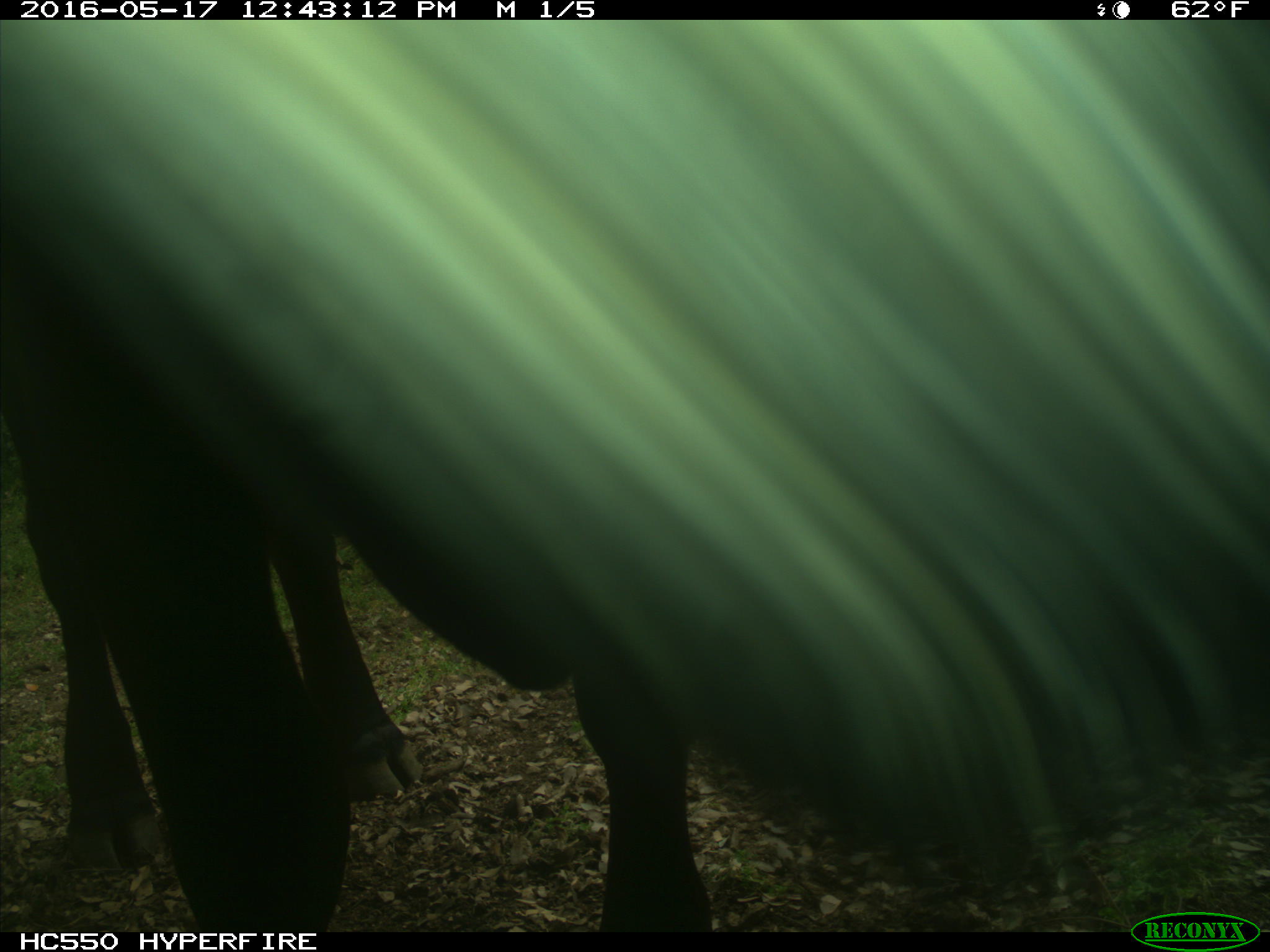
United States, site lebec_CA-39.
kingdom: Animalia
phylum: Chordata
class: Mammalia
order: Artiodactyla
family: Bovidae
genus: Bos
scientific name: Bos taurus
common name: domestic cow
Bos taurus (domestic cow).